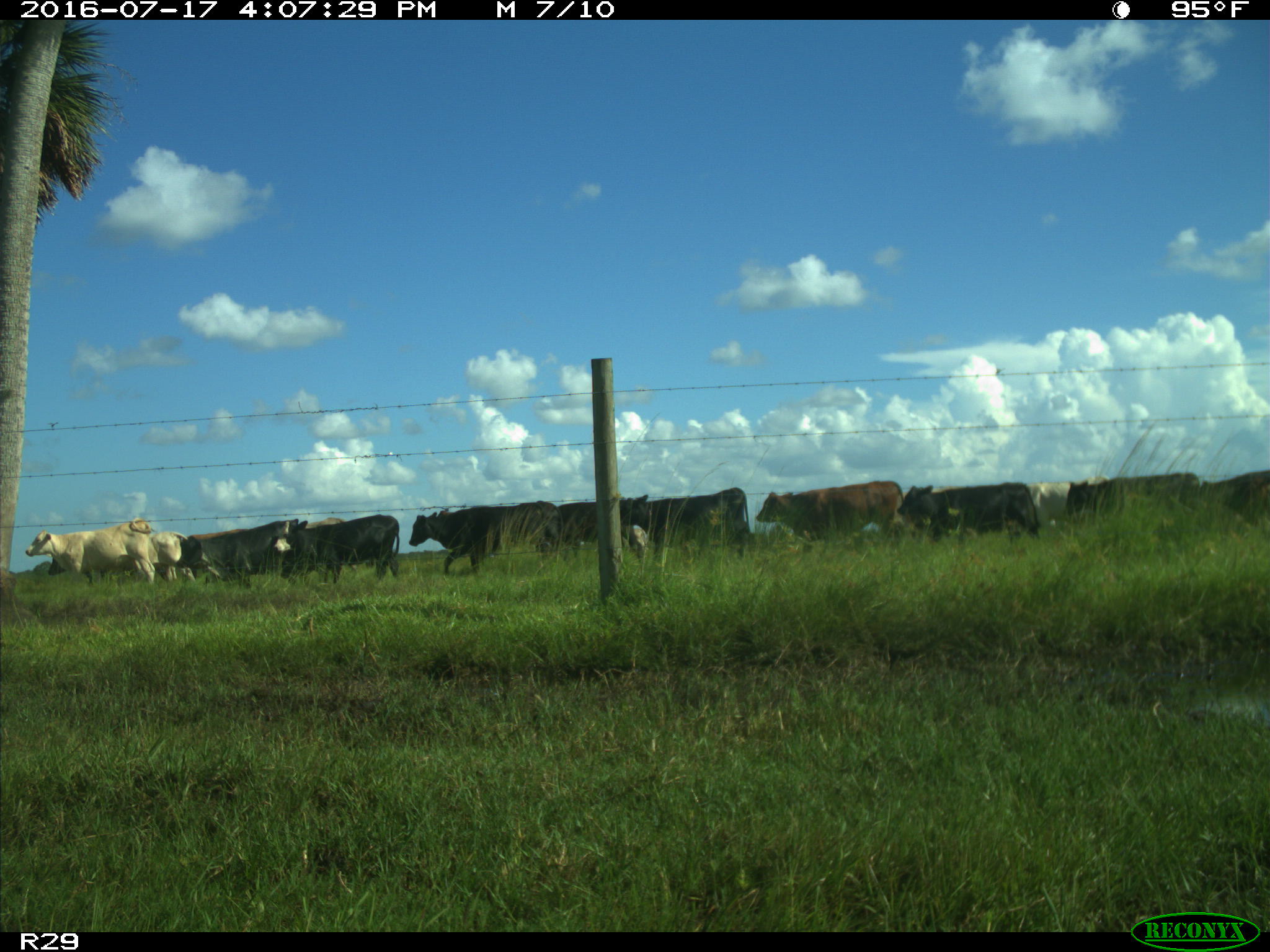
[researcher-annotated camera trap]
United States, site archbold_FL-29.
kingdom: Animalia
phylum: Chordata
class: Mammalia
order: Artiodactyla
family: Bovidae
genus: Bos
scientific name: Bos taurus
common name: domestic cow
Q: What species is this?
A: Bos taurus (domestic cow).